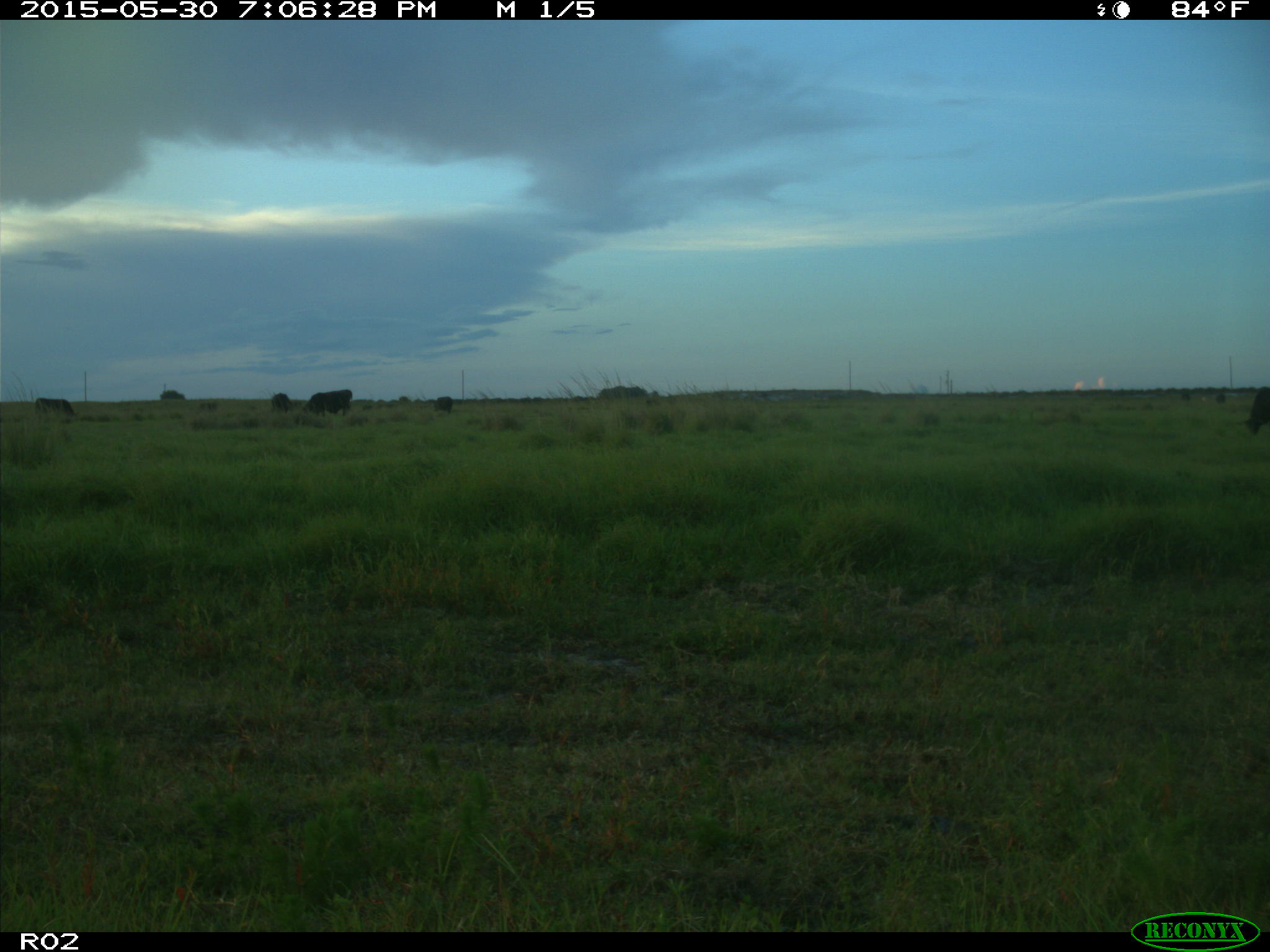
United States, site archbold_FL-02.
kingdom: Animalia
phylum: Chordata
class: Mammalia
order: Artiodactyla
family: Bovidae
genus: Bos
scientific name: Bos taurus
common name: domestic cow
Bos taurus (domestic cow).